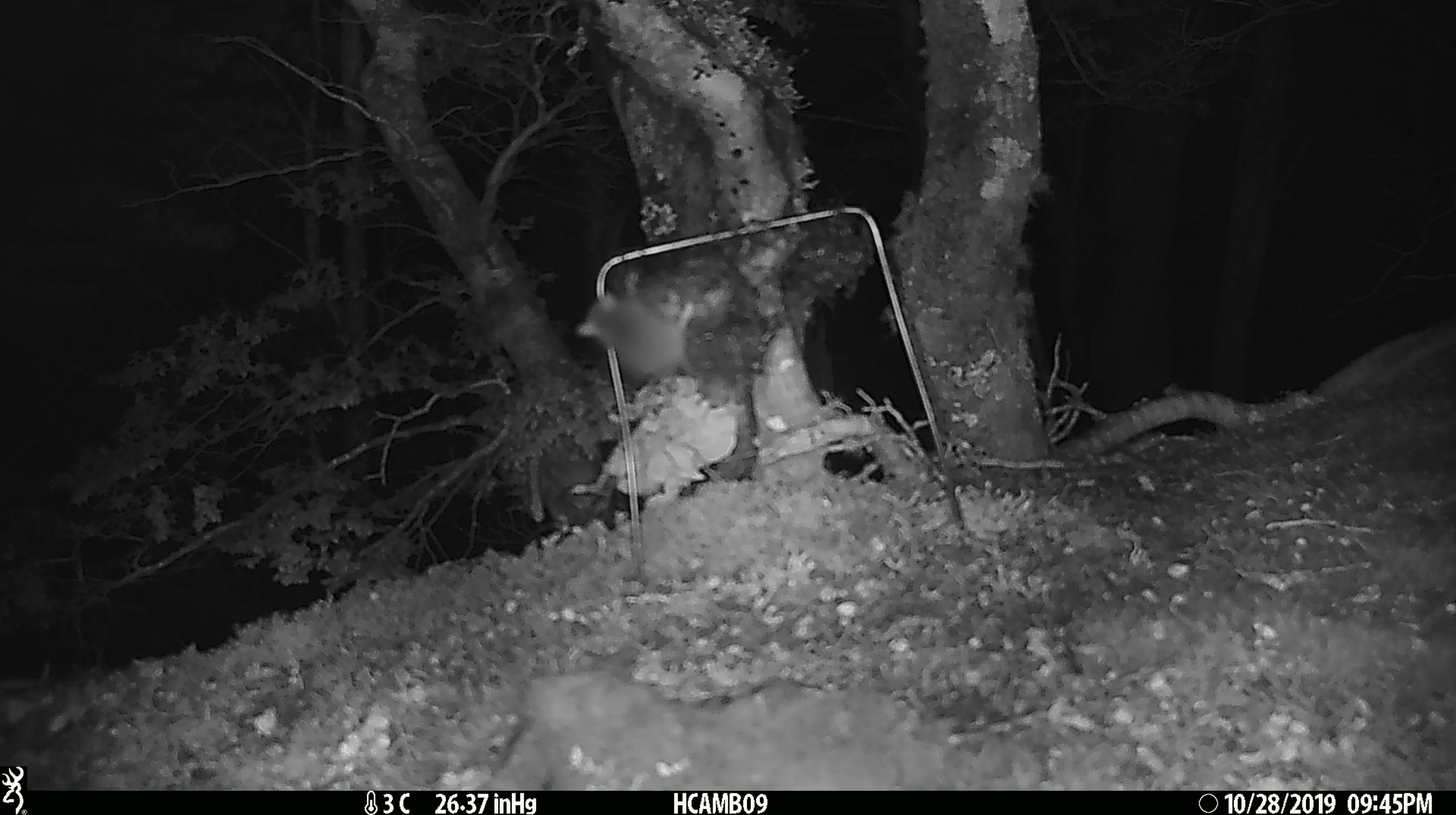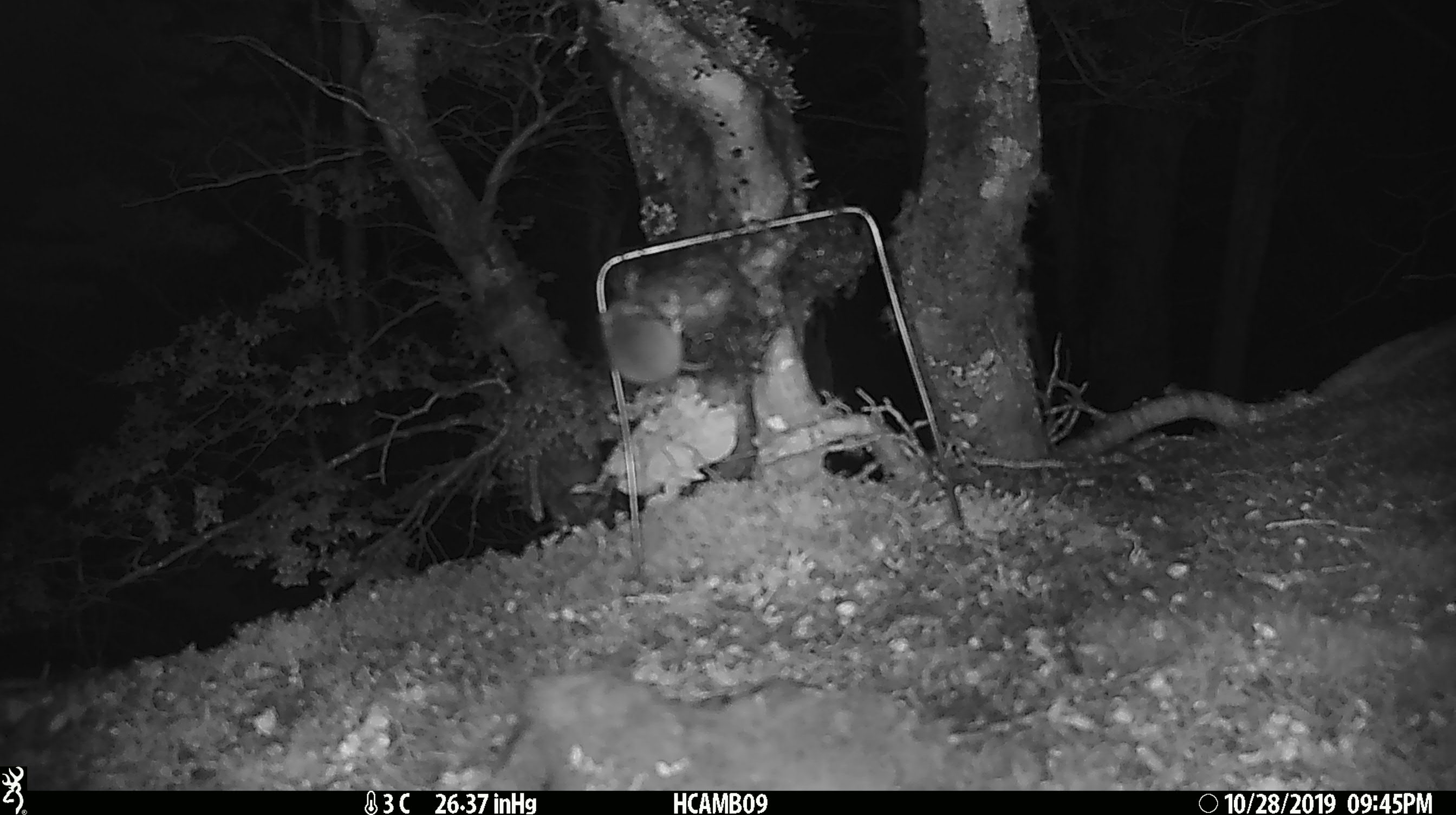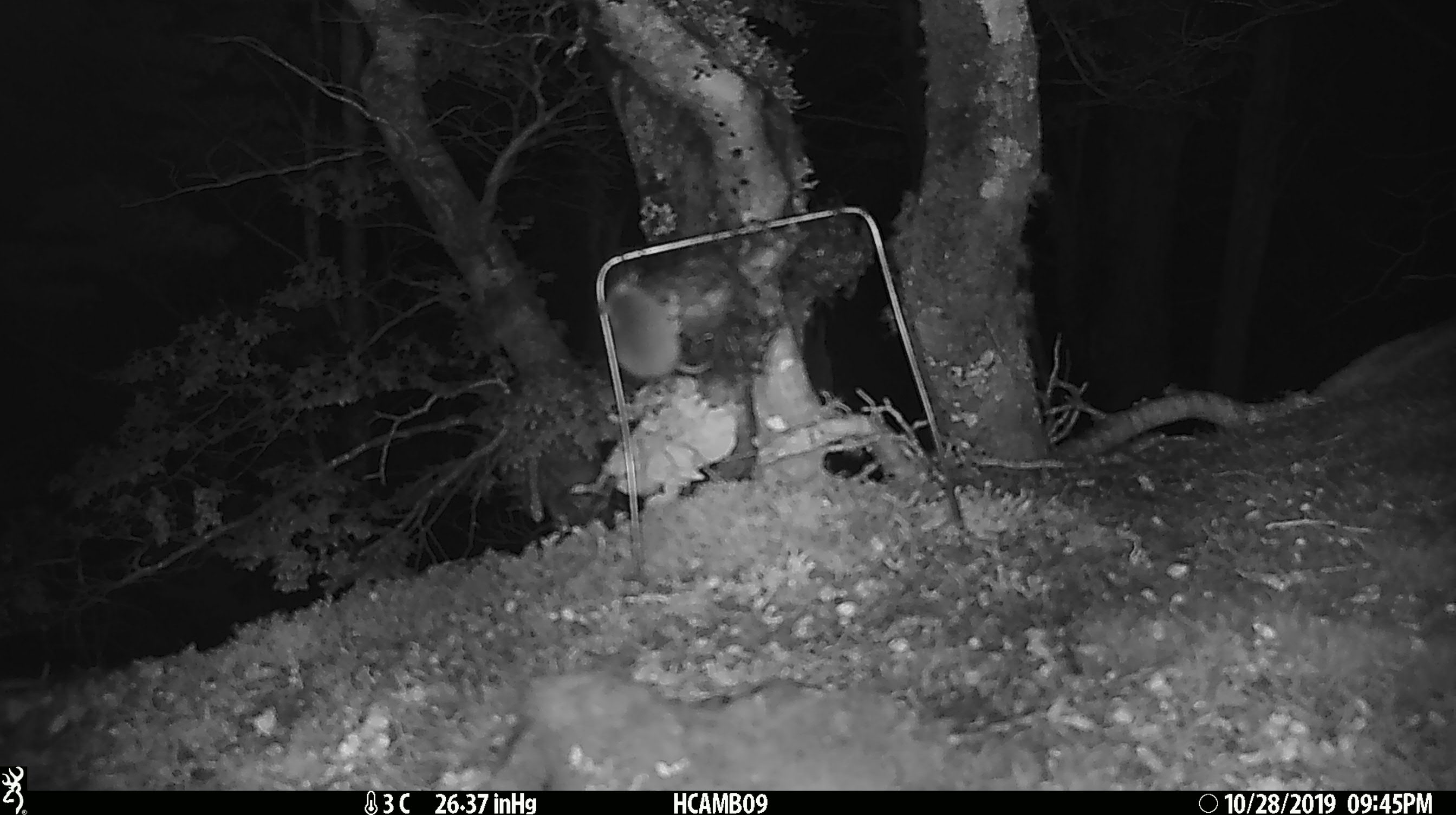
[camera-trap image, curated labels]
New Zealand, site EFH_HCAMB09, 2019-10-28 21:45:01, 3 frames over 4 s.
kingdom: Animalia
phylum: Chordata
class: Mammalia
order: Rodentia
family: Muridae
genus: Mus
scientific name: Mus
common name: mouse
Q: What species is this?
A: Mouse (Mus).